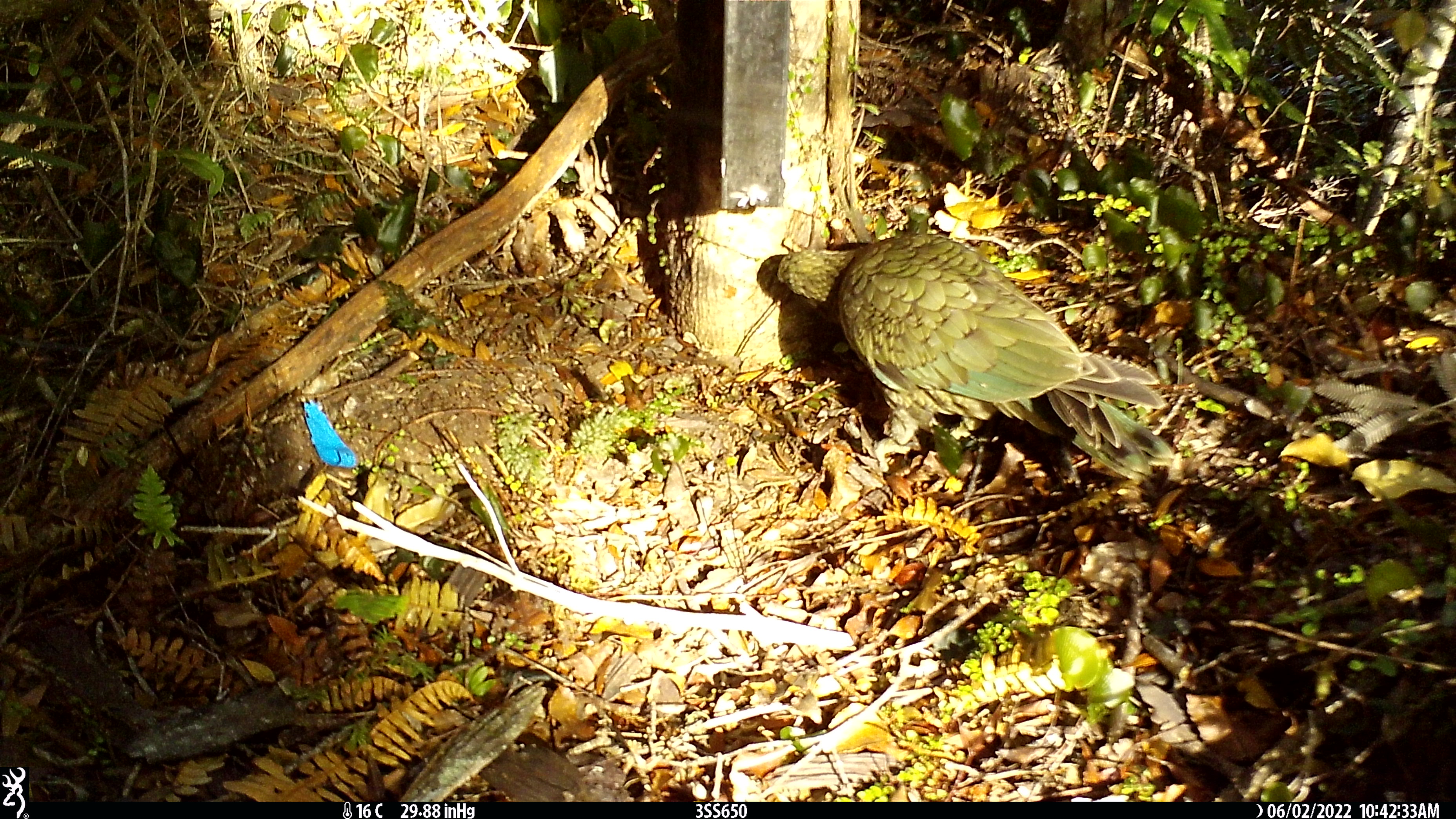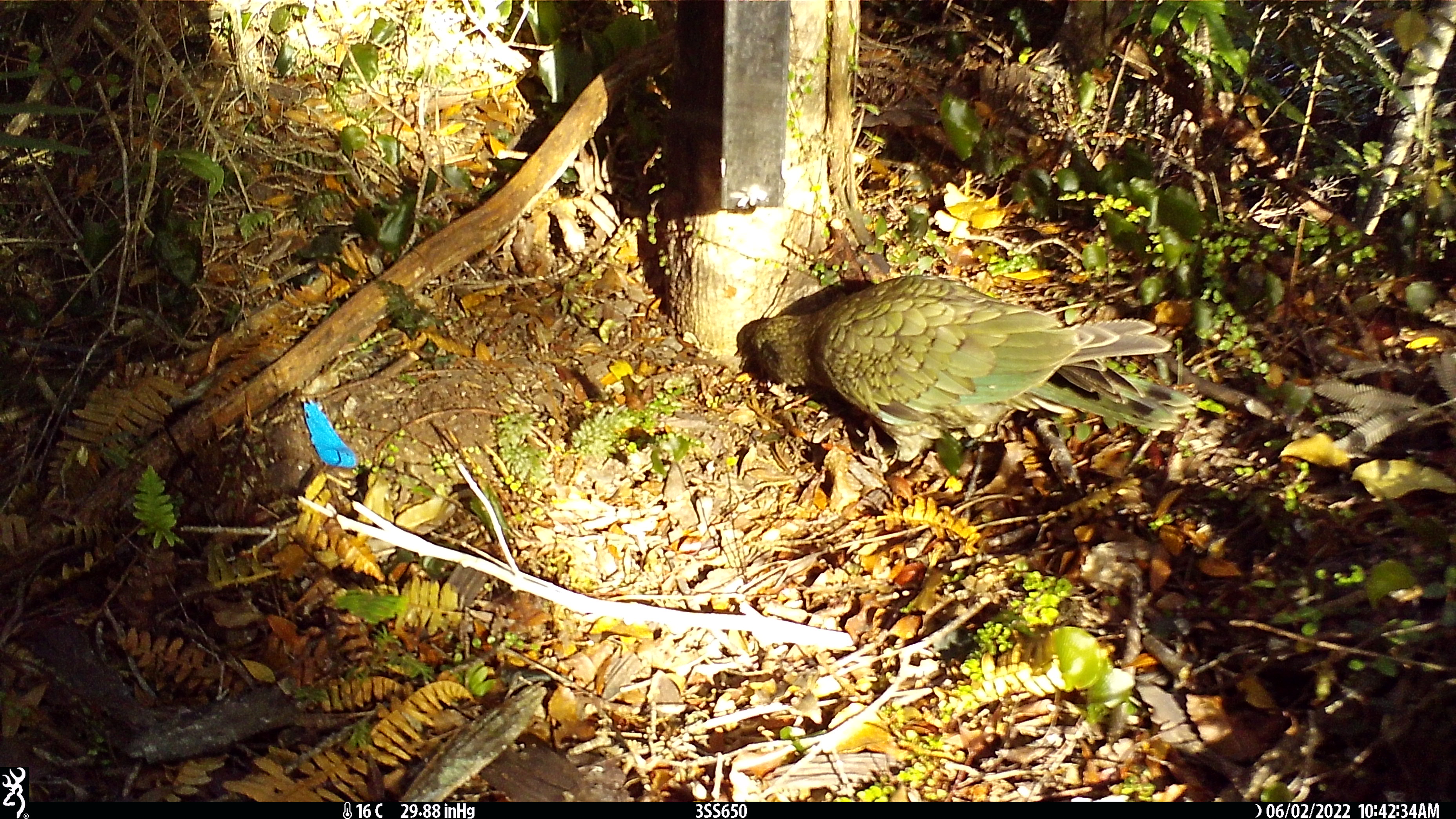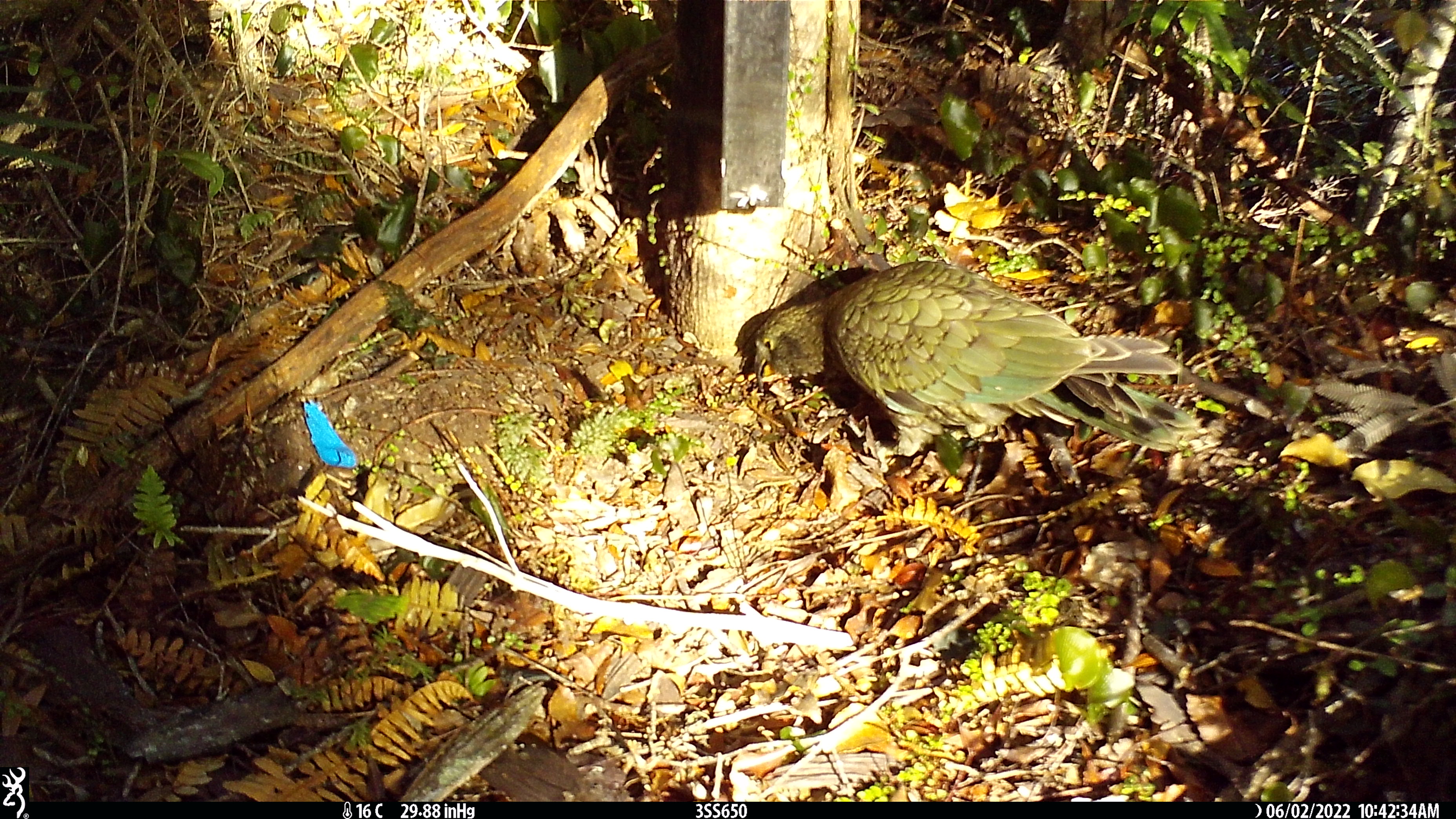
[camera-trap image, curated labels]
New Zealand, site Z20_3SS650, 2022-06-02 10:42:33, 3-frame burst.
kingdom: Animalia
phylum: Chordata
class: Aves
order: Psittaciformes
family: Strigopidae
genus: Nestor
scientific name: Nestor notabilis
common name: kea